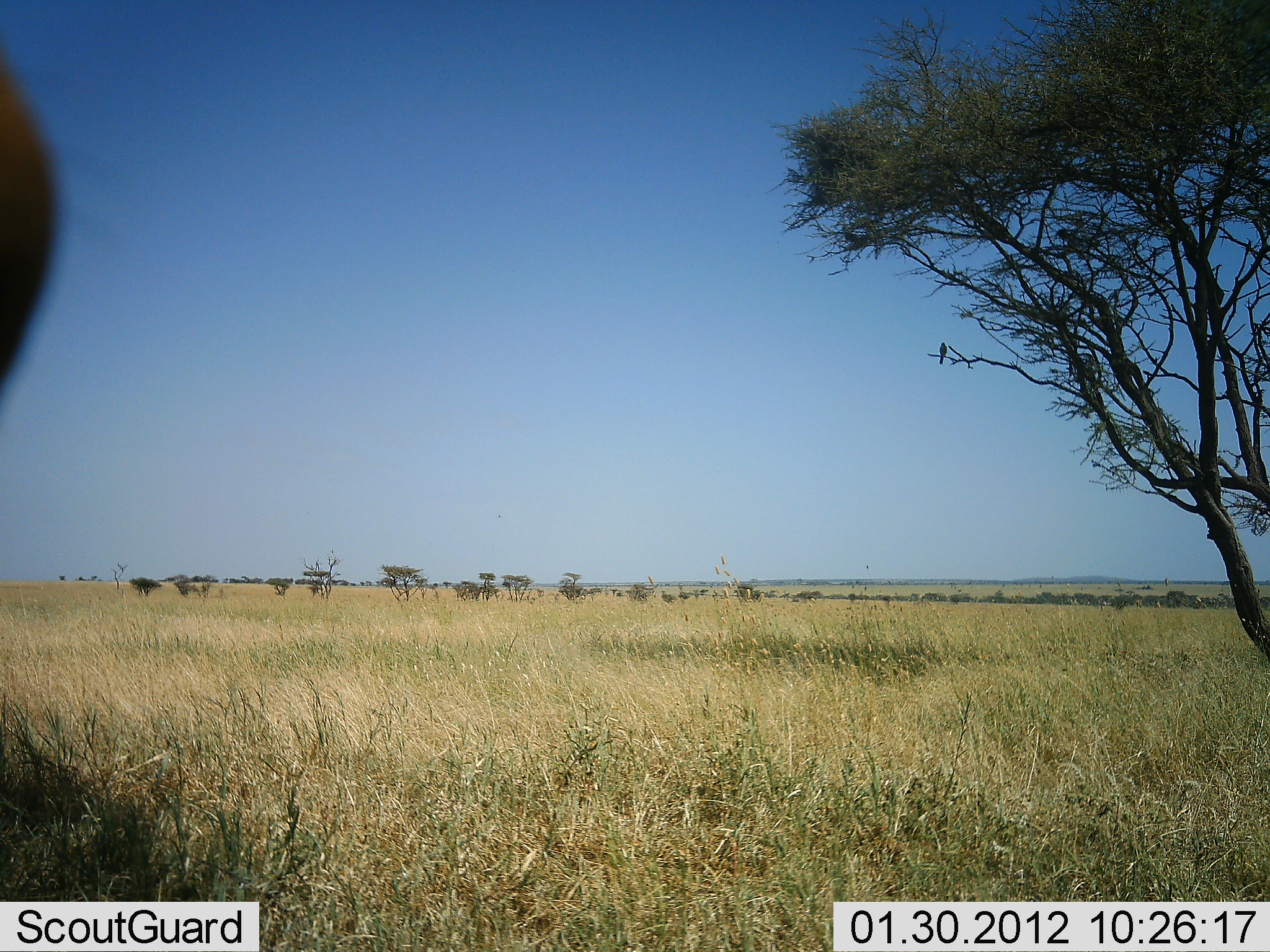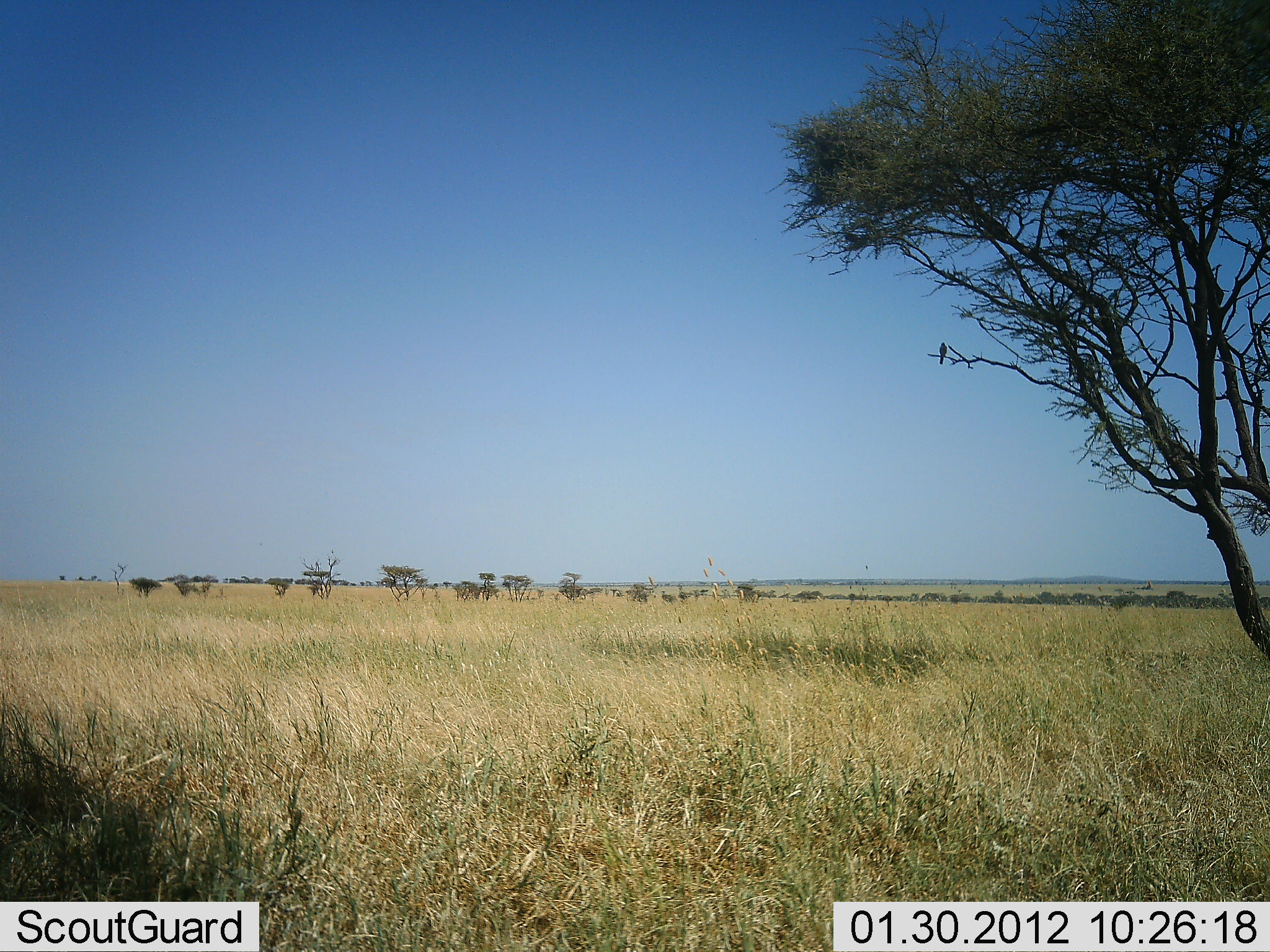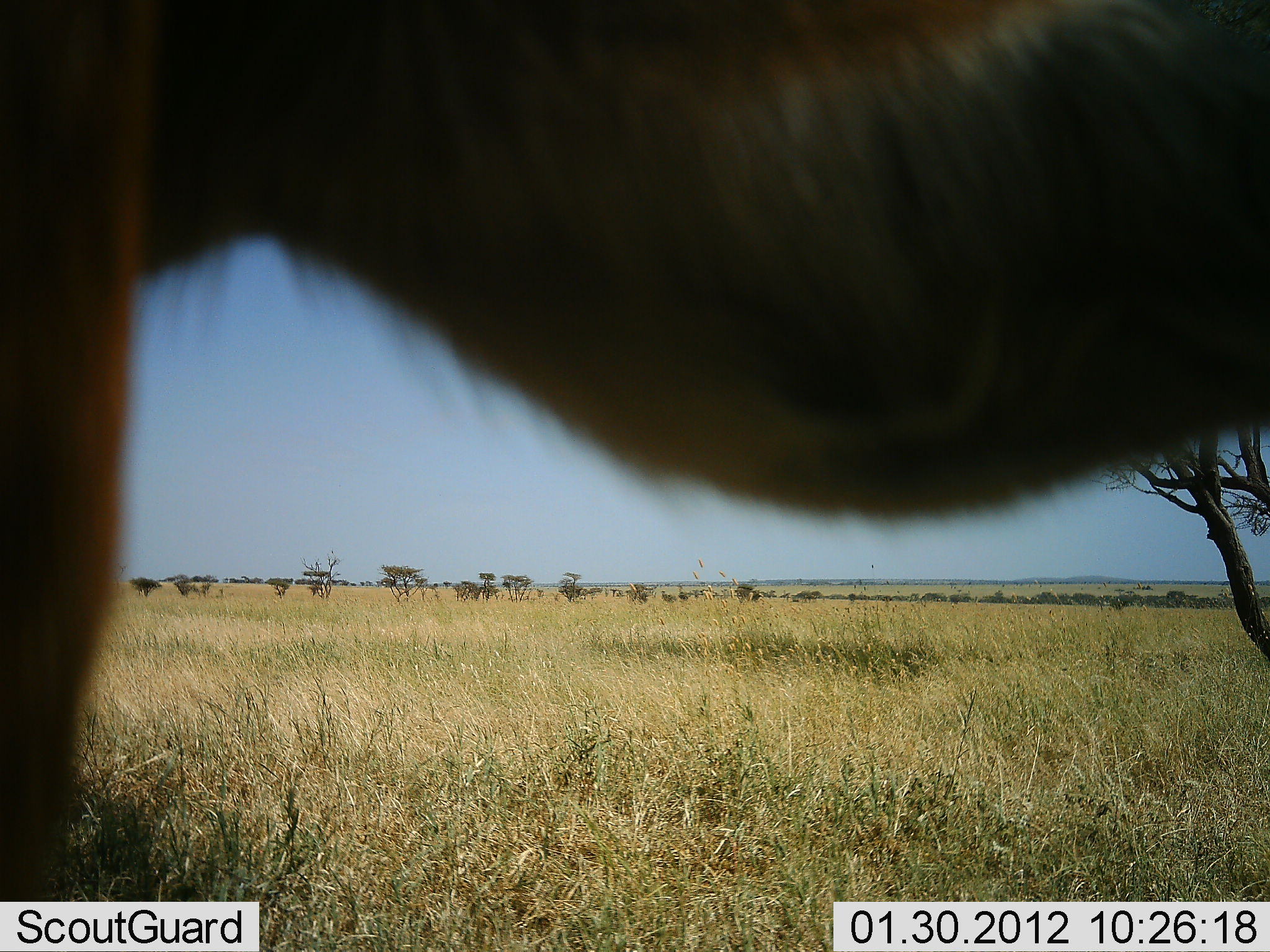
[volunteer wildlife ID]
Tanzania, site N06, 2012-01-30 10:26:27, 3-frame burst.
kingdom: Animalia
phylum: Chordata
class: Mammalia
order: Artiodactyla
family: Bovidae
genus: Eudorcas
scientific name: Eudorcas thomsonii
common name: thomson's gazelle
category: gazellethomsons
Gazellethomsons (thomson's gazelle) (Eudorcas thomsonii), count 1. Behavior (volunteer vote fractions): standing 67%, resting 0%, moving 33%, interacting 0%. Young present (vote fraction): 0%. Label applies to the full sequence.